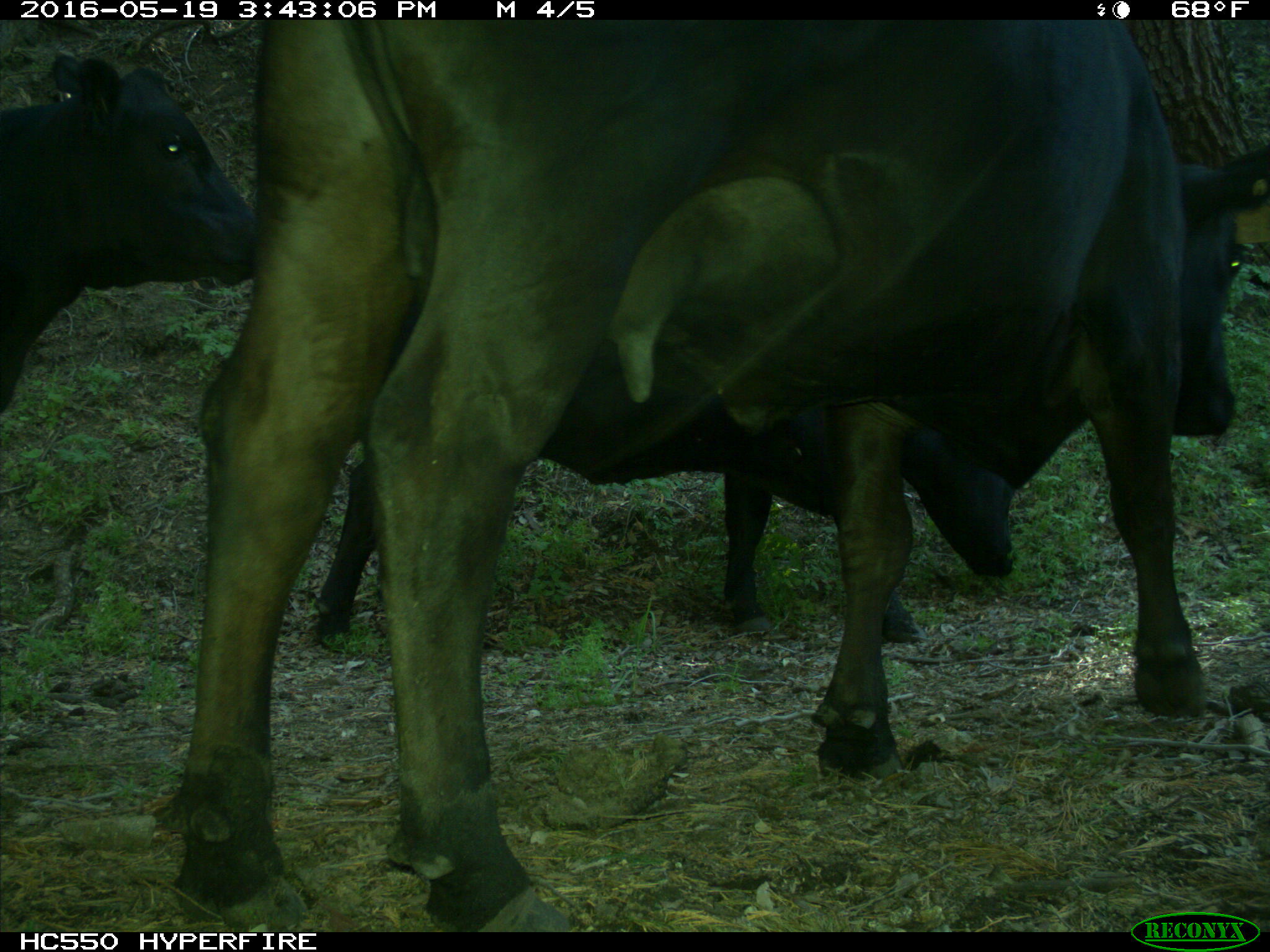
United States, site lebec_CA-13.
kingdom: Animalia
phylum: Chordata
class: Mammalia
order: Artiodactyla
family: Bovidae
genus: Bos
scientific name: Bos taurus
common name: domestic cow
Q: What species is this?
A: Bos taurus (domestic cow).